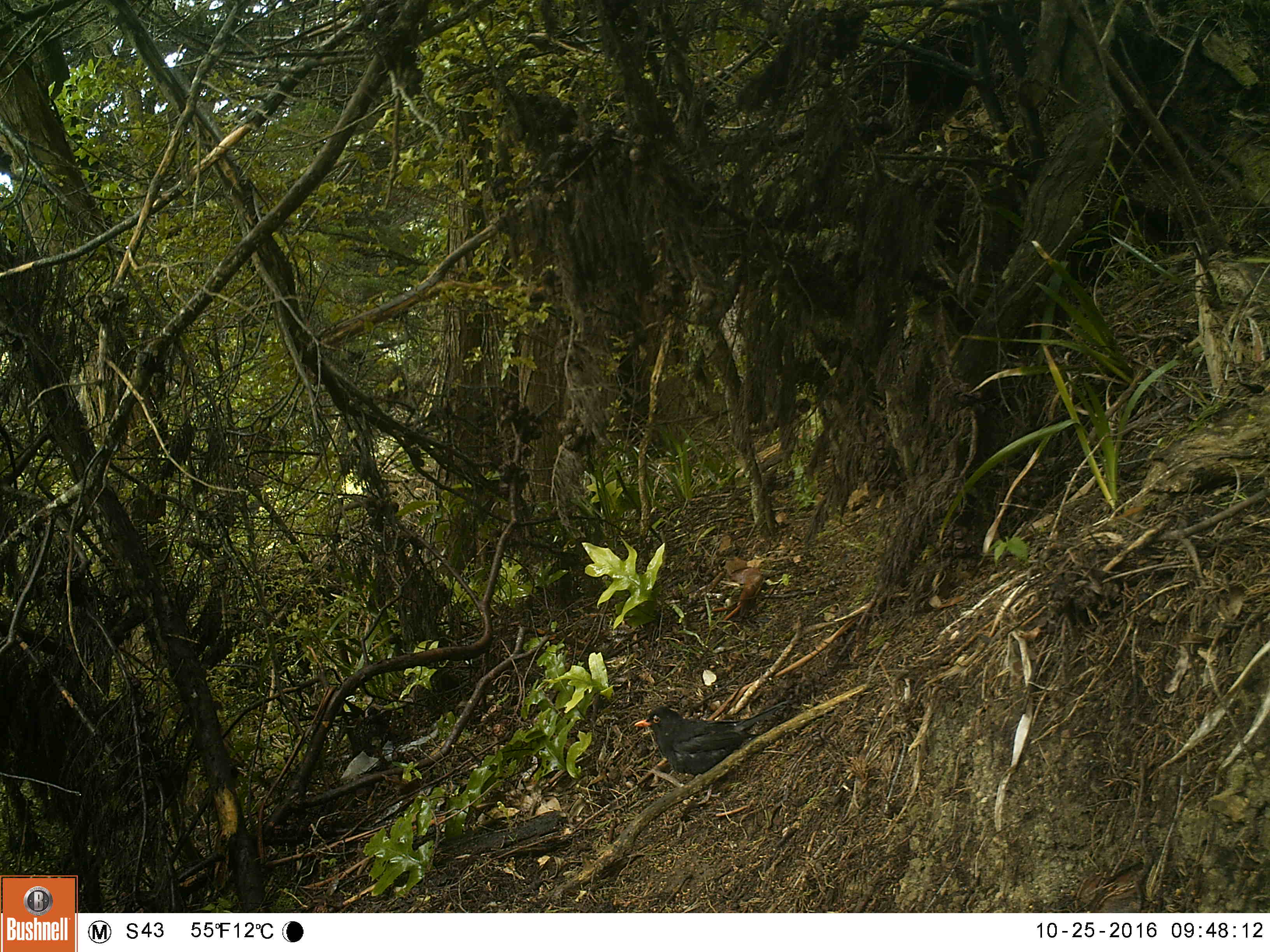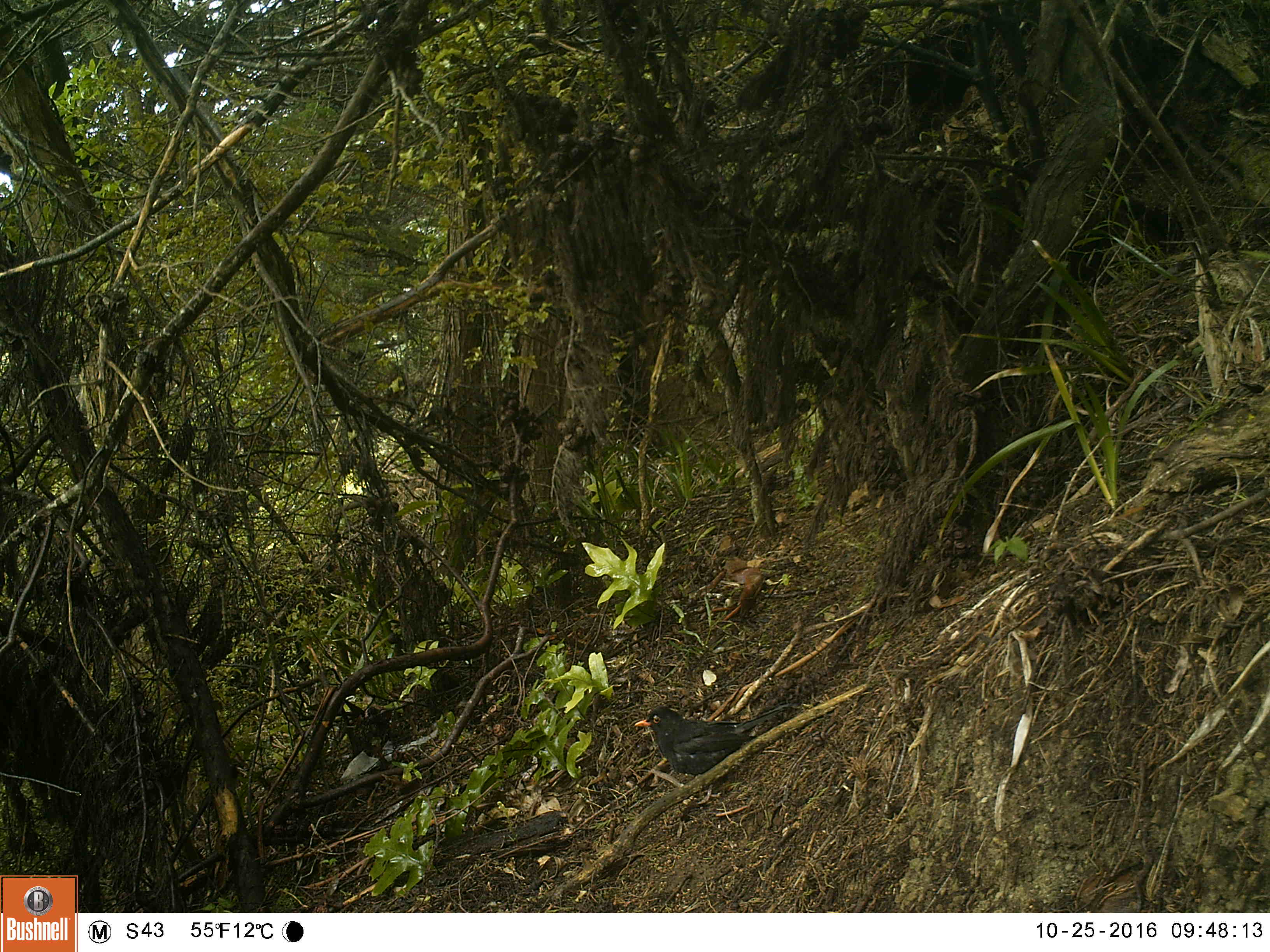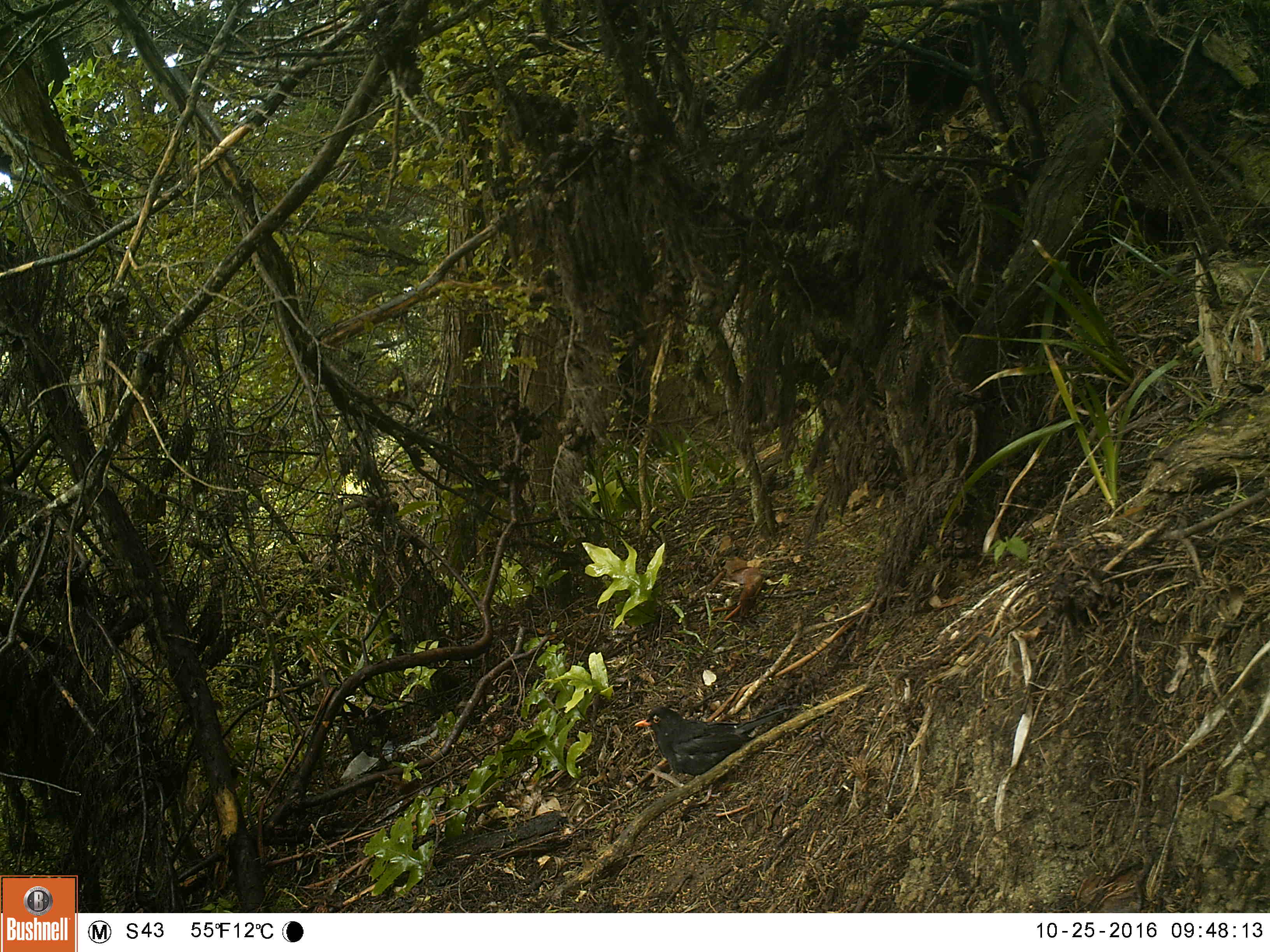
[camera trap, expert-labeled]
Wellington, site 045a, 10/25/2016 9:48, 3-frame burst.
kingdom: Animalia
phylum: Chordata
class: Aves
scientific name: Aves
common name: bird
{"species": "bird (Aves)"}